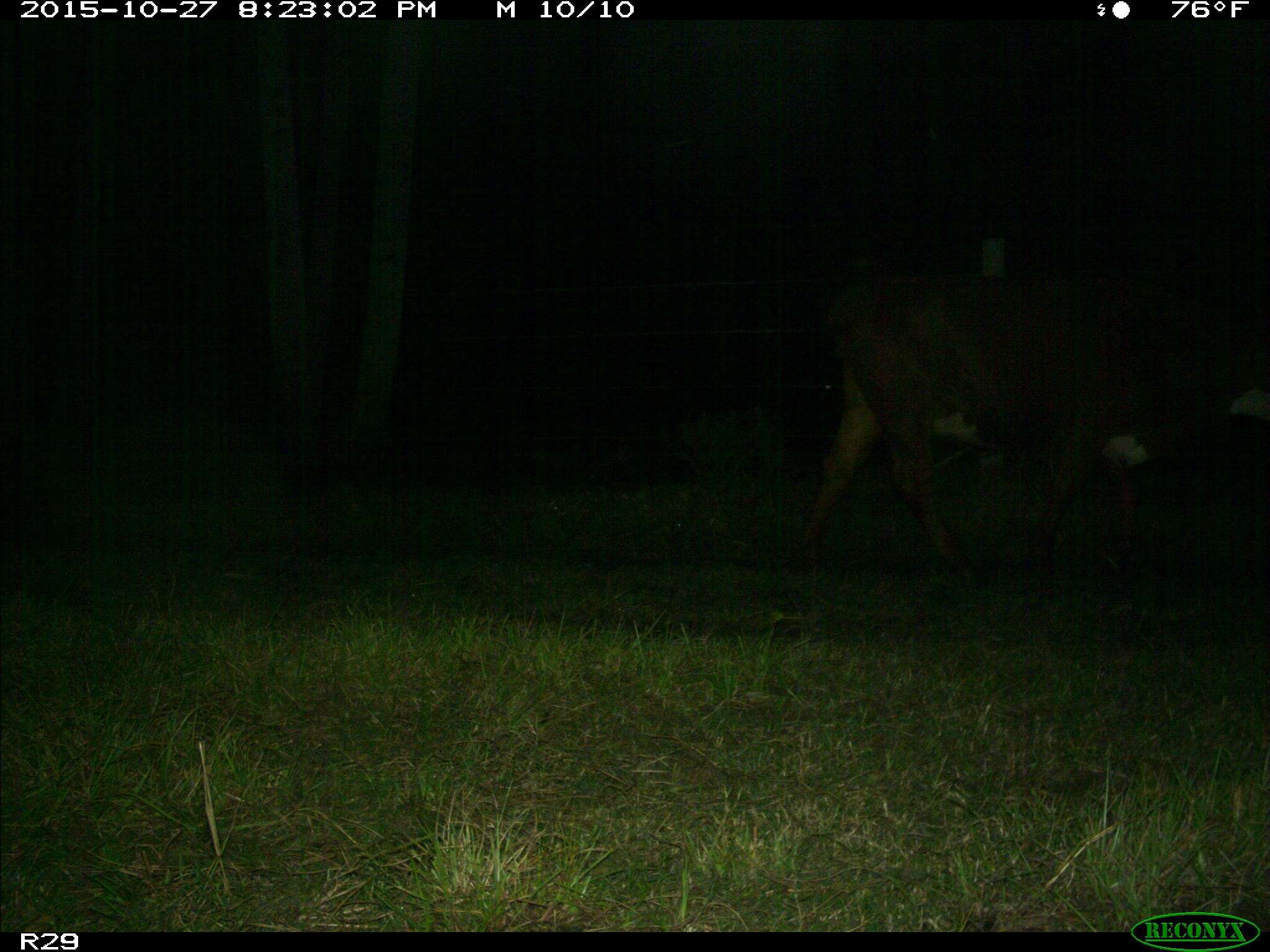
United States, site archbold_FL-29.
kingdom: Animalia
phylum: Chordata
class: Mammalia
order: Artiodactyla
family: Bovidae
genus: Bos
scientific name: Bos taurus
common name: domestic cow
Bos taurus (domestic cow).